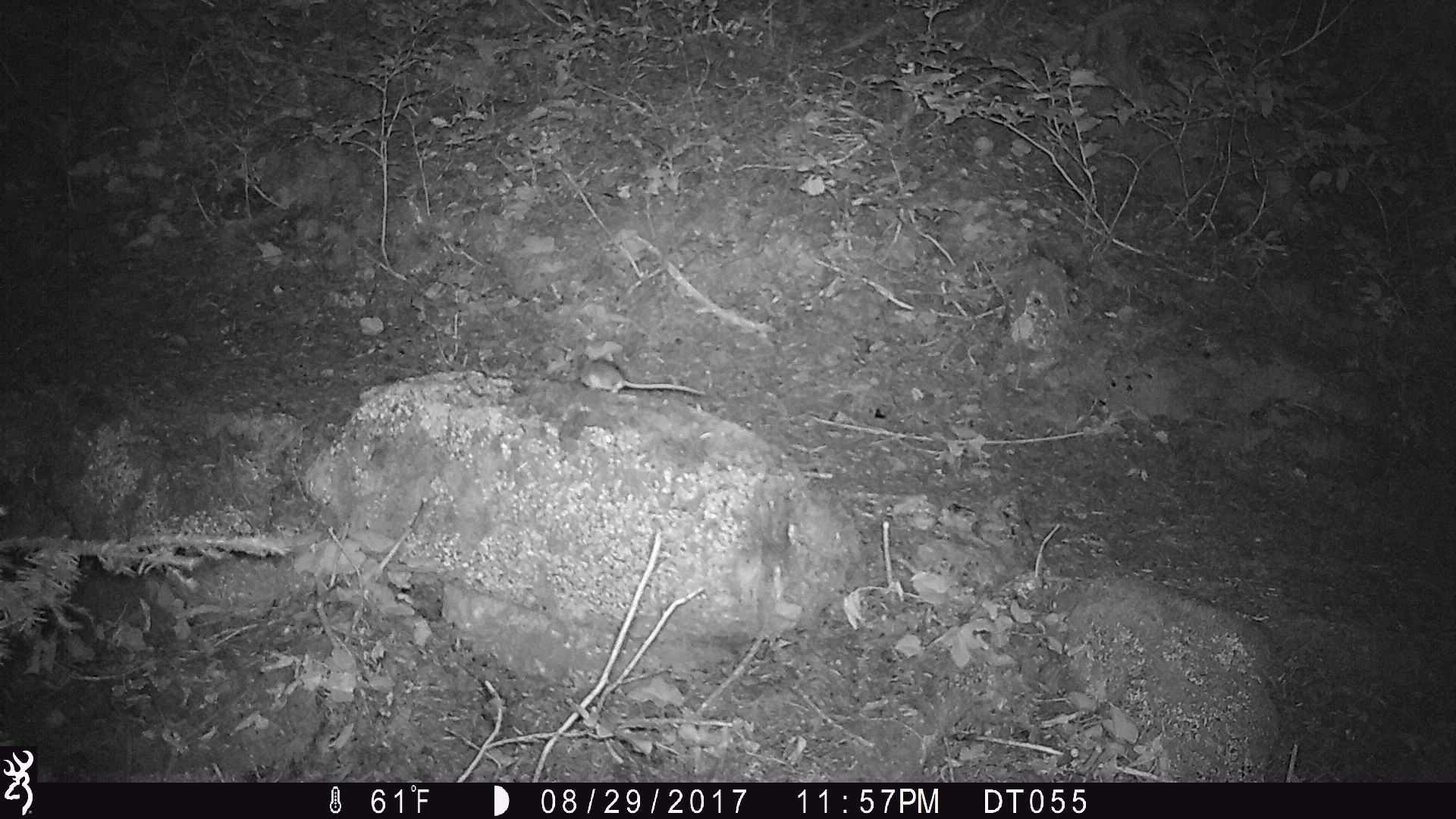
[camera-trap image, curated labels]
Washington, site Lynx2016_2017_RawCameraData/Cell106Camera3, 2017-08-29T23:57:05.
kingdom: Animalia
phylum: Chordata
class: Mammalia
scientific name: Mammalia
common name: small mammal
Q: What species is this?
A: Small mammal (Mammalia).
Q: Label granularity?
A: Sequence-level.